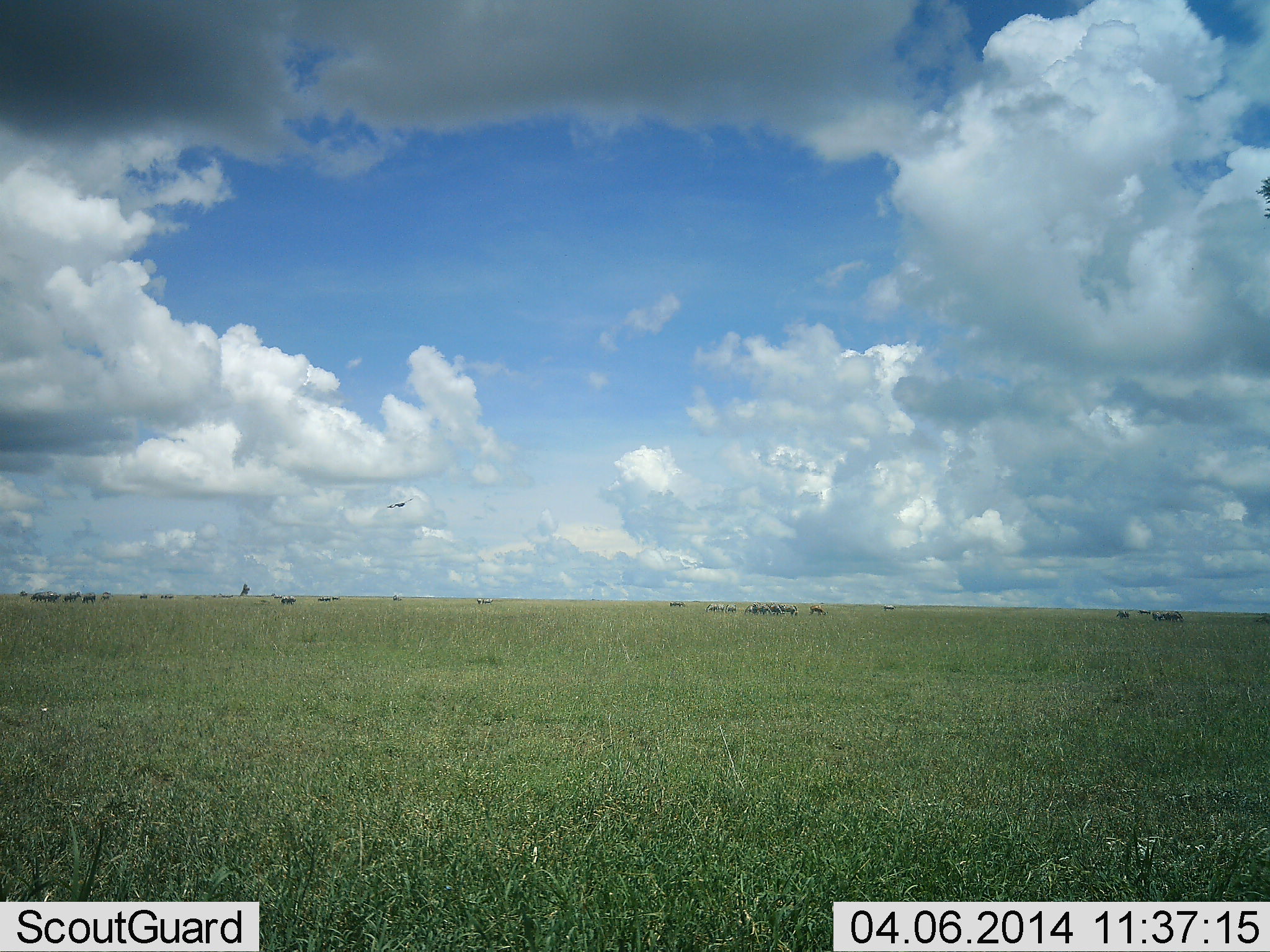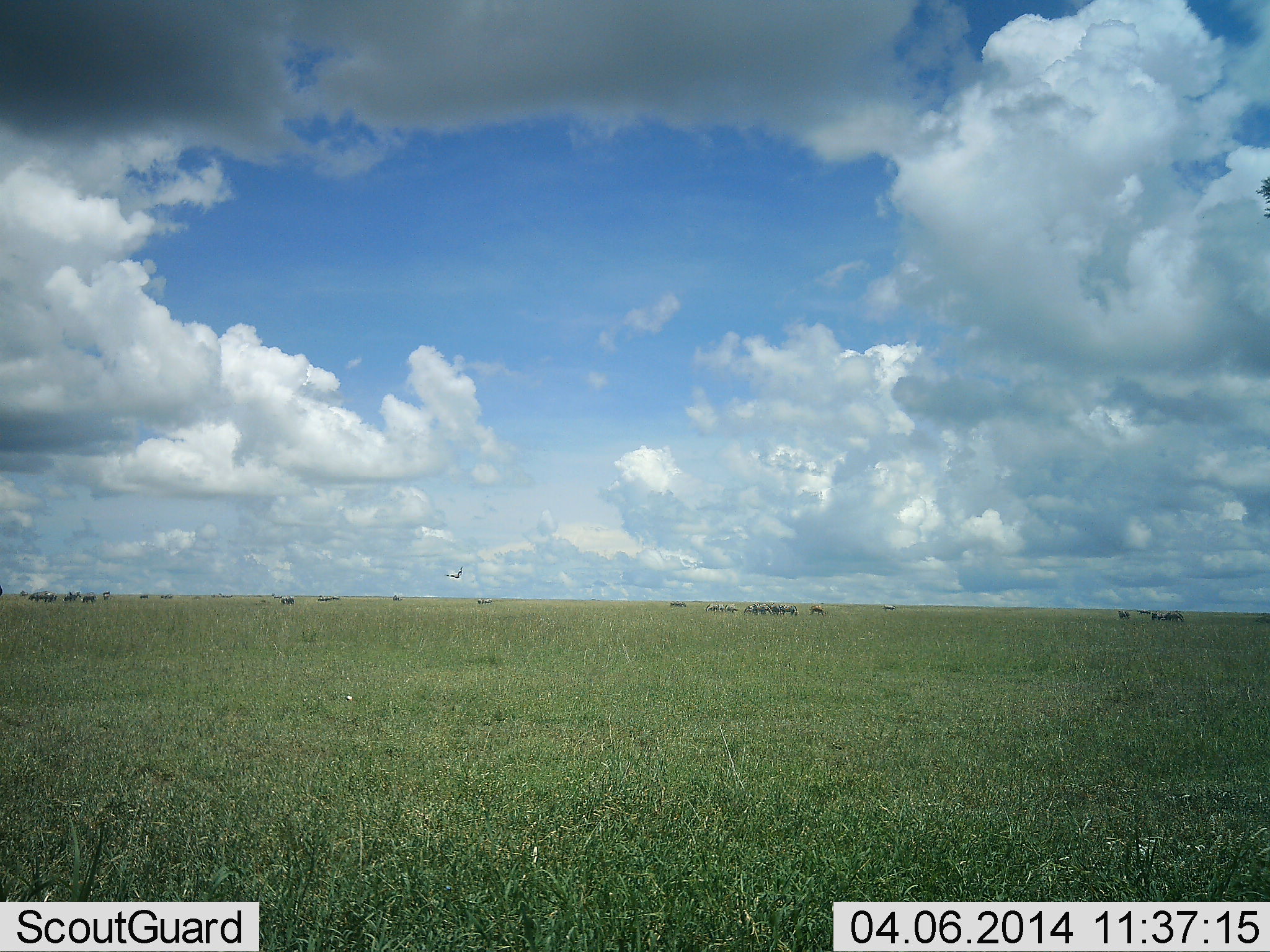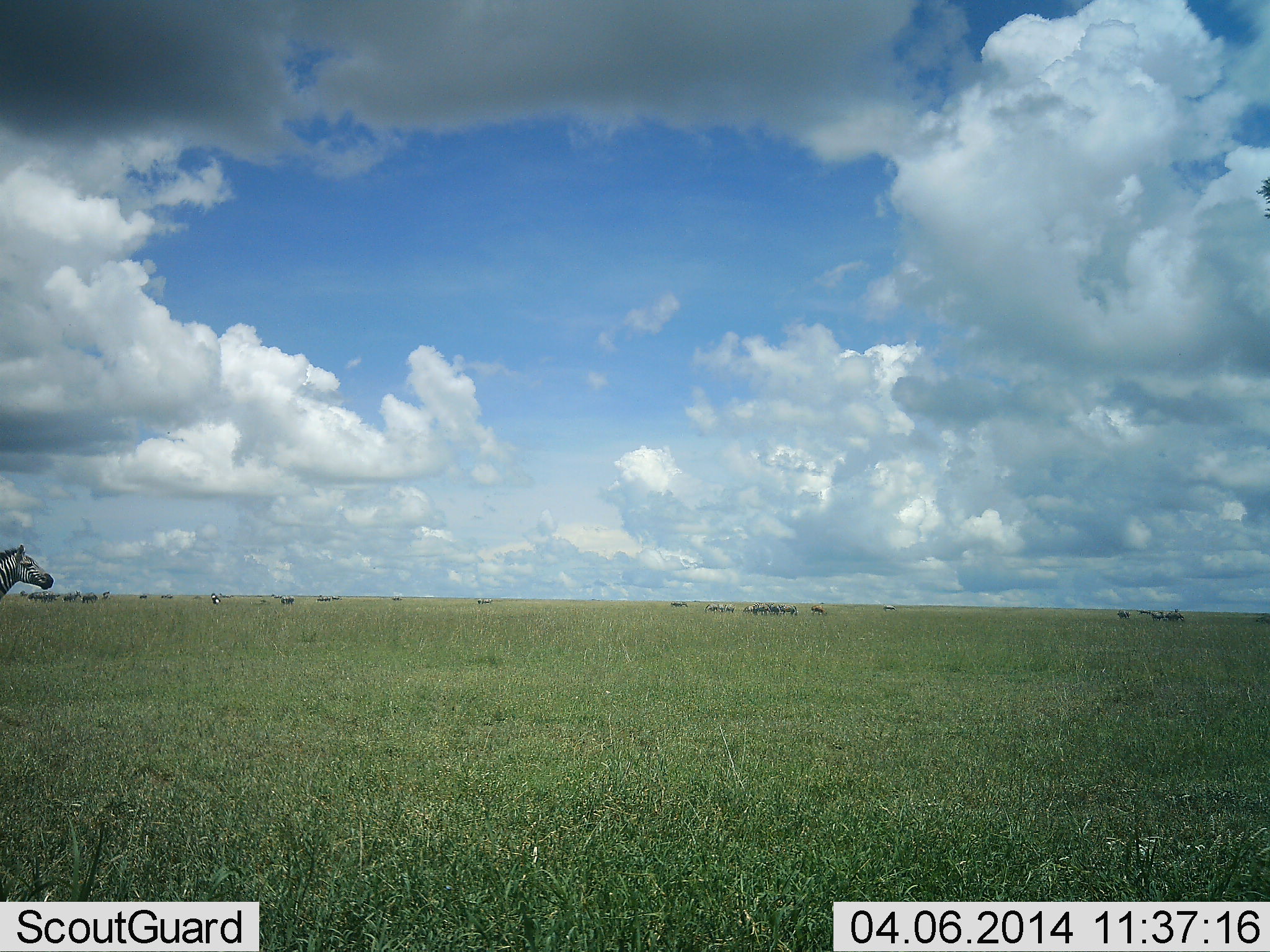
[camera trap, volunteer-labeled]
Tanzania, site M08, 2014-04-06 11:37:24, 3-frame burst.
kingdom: Animalia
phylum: Chordata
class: Aves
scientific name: Aves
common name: bird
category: otherbird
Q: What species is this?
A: Otherbird (bird) (Aves).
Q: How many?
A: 2.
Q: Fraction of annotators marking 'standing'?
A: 0%.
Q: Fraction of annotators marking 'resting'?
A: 0%.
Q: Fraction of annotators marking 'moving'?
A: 100%.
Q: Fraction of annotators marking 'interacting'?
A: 0%.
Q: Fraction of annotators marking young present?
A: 0%.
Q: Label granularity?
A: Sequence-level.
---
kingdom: Animalia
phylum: Chordata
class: Mammalia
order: Perissodactyla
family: Equidae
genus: Equus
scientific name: Equus quagga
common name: plains zebra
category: zebra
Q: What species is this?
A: Zebra (plains zebra) (Equus quagga).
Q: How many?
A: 1.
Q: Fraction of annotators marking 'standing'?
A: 29%.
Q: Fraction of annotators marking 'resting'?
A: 0%.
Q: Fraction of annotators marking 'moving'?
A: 84%.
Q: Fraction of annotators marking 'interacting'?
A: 0%.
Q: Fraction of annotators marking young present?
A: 0%.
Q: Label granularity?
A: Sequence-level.